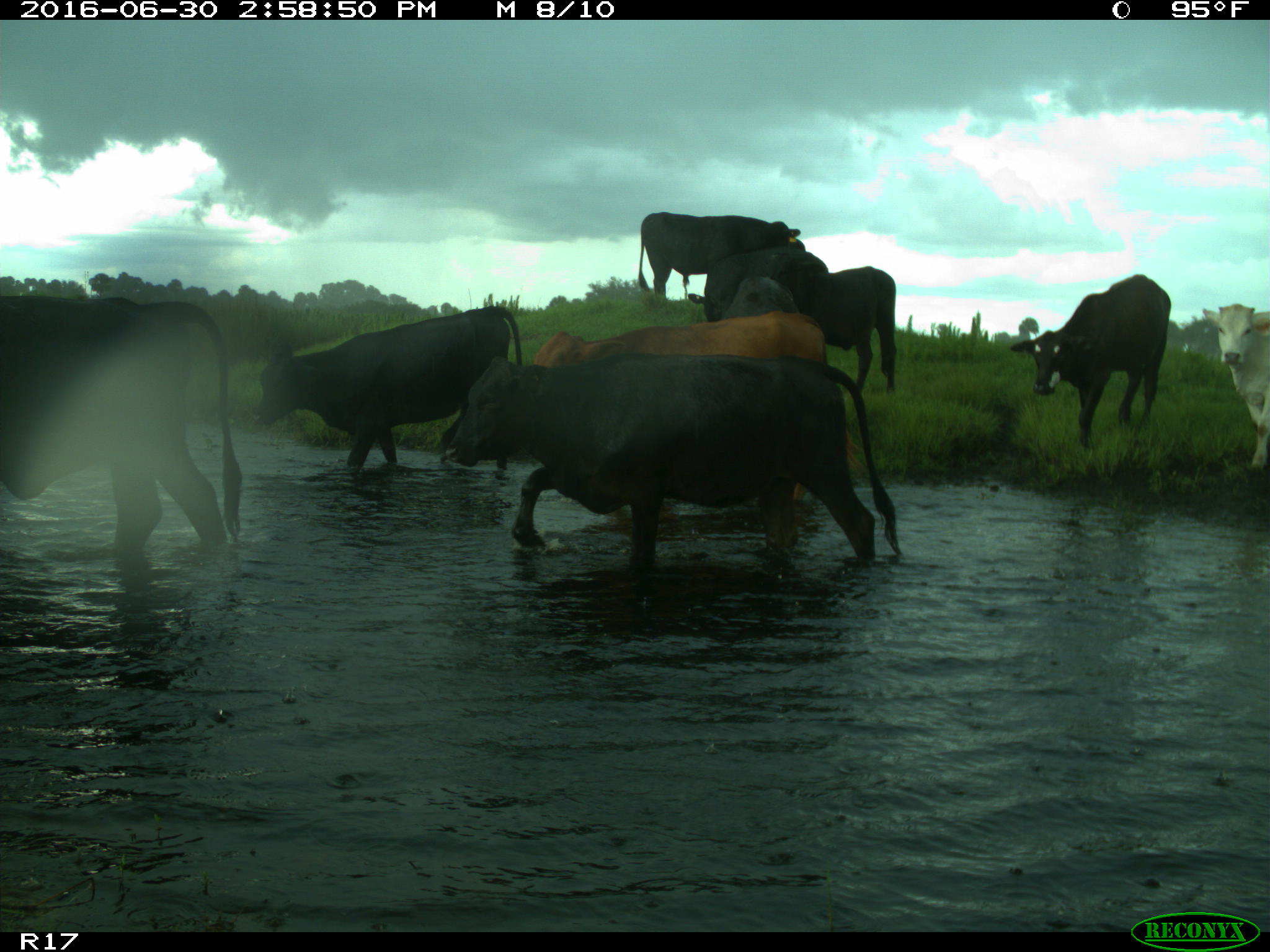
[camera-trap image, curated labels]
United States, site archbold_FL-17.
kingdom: Animalia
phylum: Chordata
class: Mammalia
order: Artiodactyla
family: Bovidae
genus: Bos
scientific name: Bos taurus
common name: domestic cow